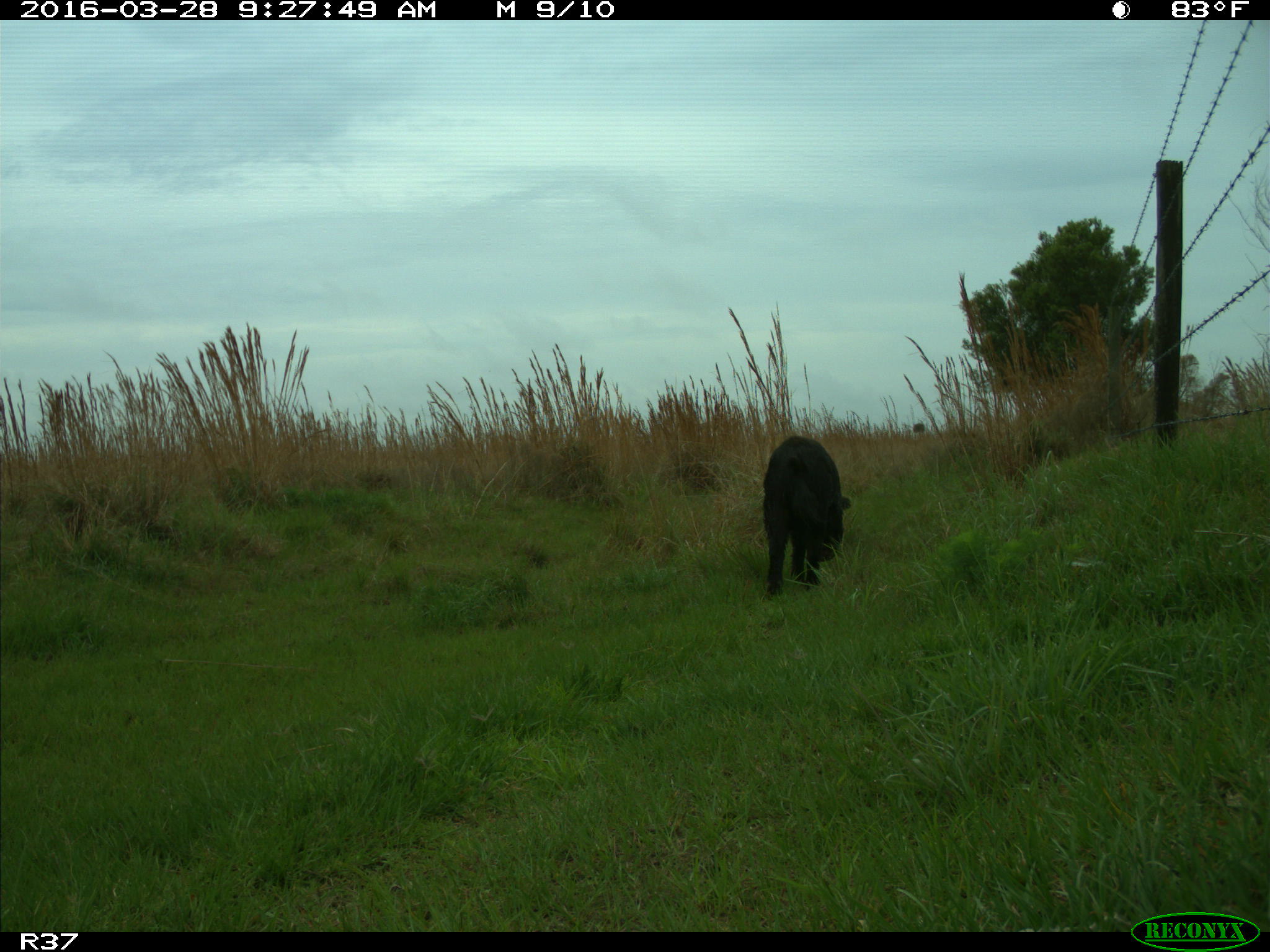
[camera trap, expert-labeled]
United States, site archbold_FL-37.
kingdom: Animalia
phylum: Chordata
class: Mammalia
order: Artiodactyla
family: Suidae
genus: Sus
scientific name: Sus scrofa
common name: wild boar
Sus scrofa (wild boar).